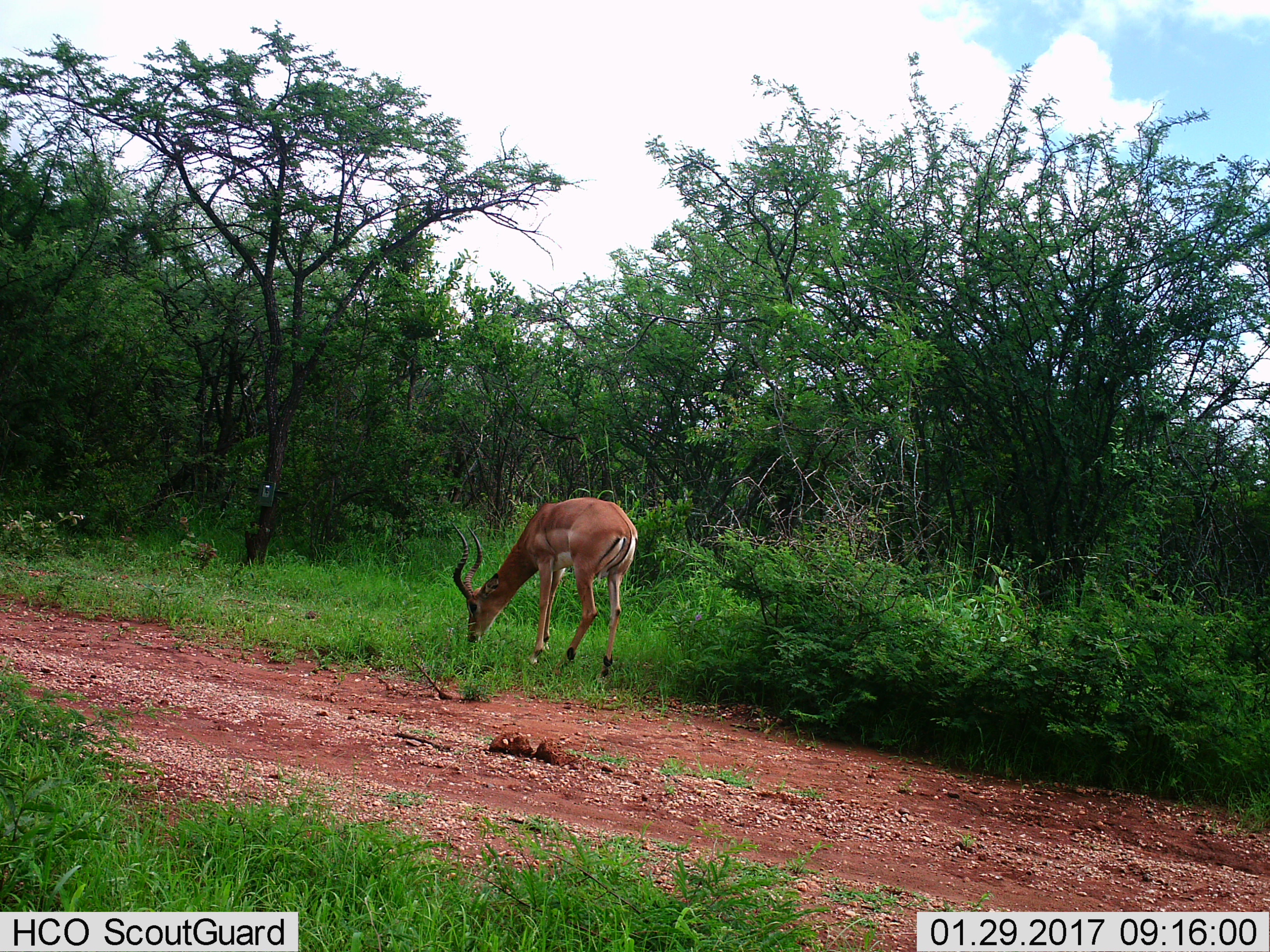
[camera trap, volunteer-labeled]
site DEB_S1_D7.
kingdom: Animalia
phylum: Chordata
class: Mammalia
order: Artiodactyla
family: Bovidae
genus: Aepyceros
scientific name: Aepyceros melampus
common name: impala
Impala (Aepyceros melampus), count 1. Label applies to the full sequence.